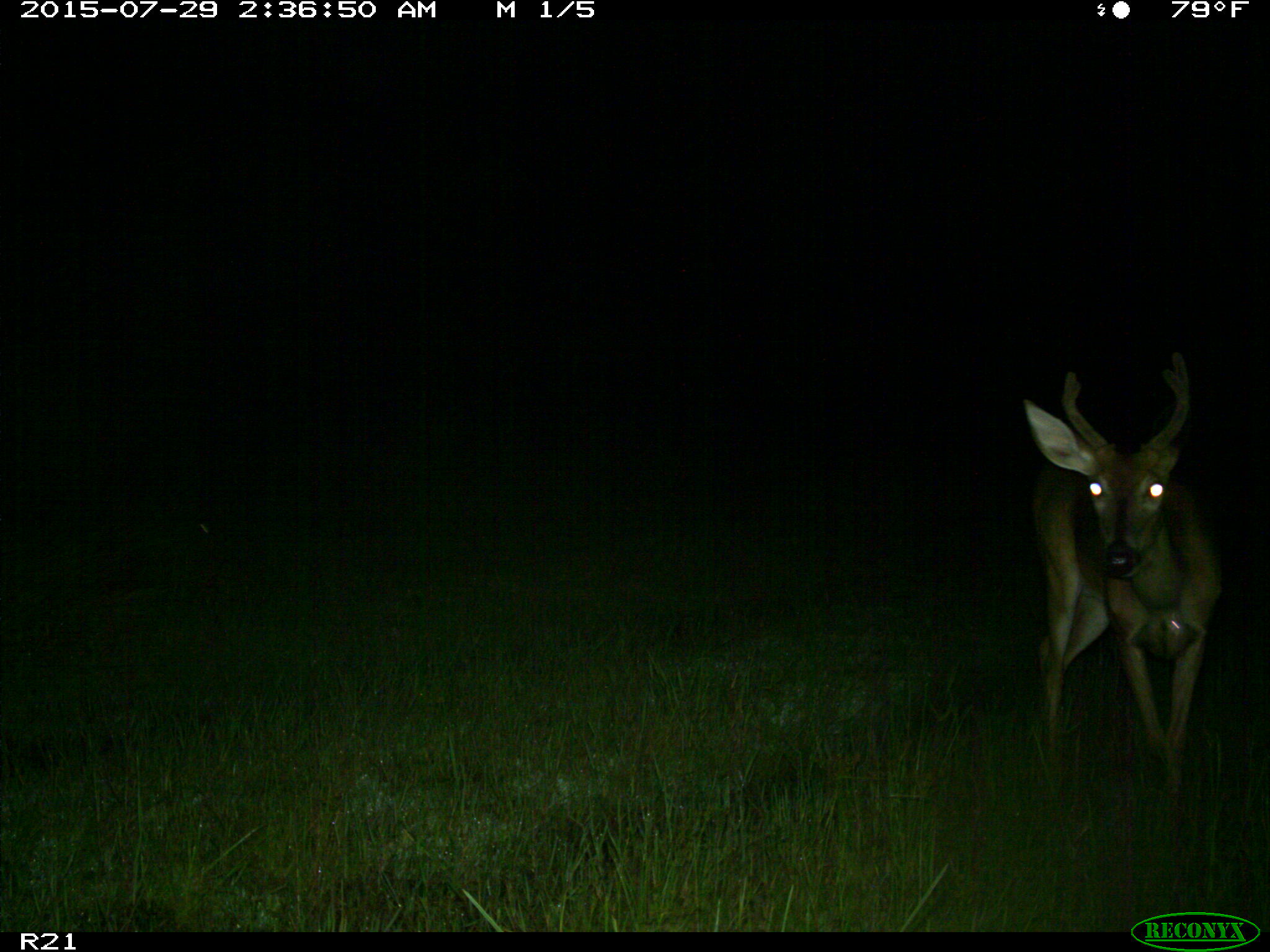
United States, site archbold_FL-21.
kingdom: Animalia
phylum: Chordata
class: Mammalia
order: Artiodactyla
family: Cervidae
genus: Odocoileus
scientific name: Odocoileus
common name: deer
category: unidentified deer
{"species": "unidentified deer (deer) (Odocoileus)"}